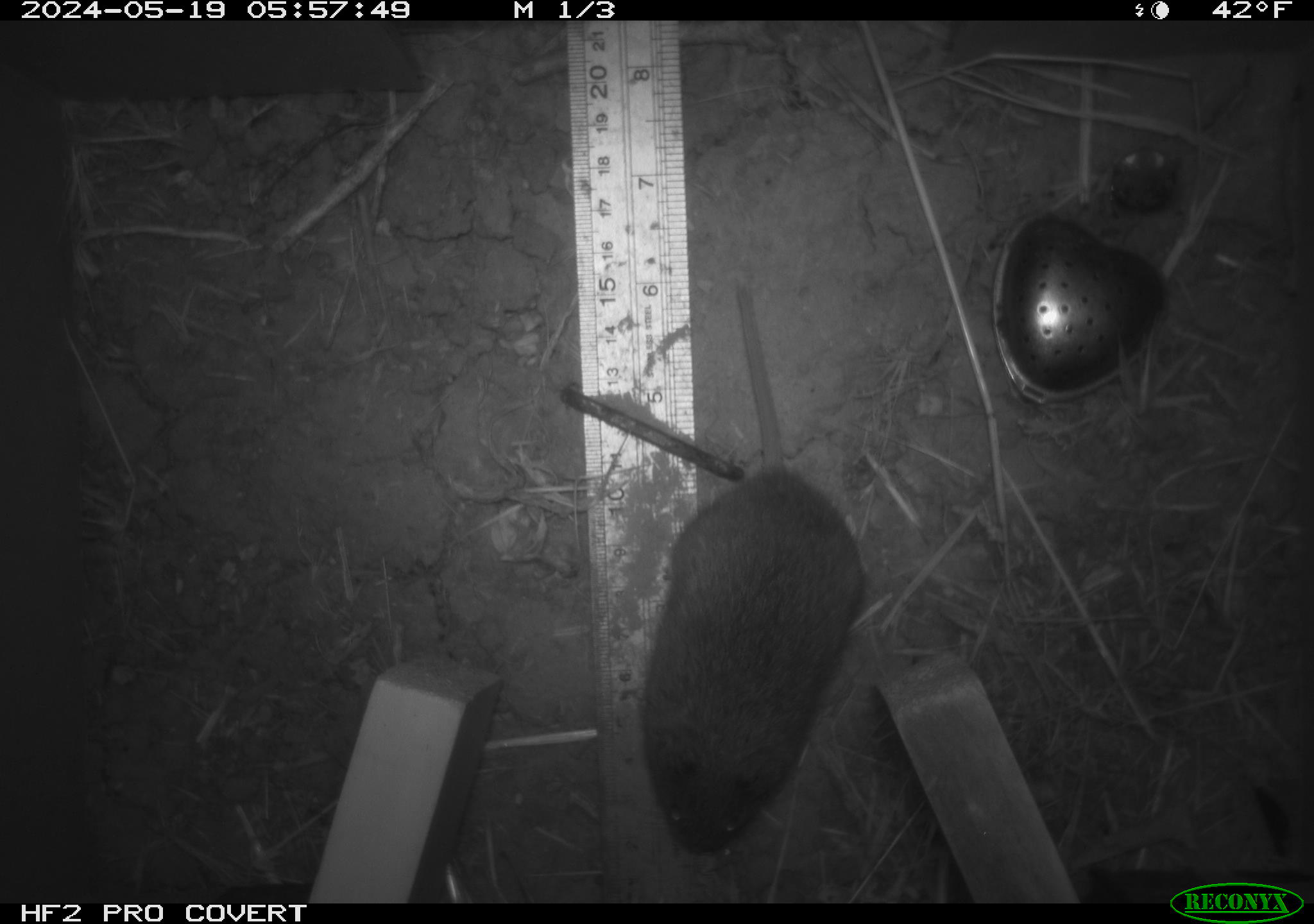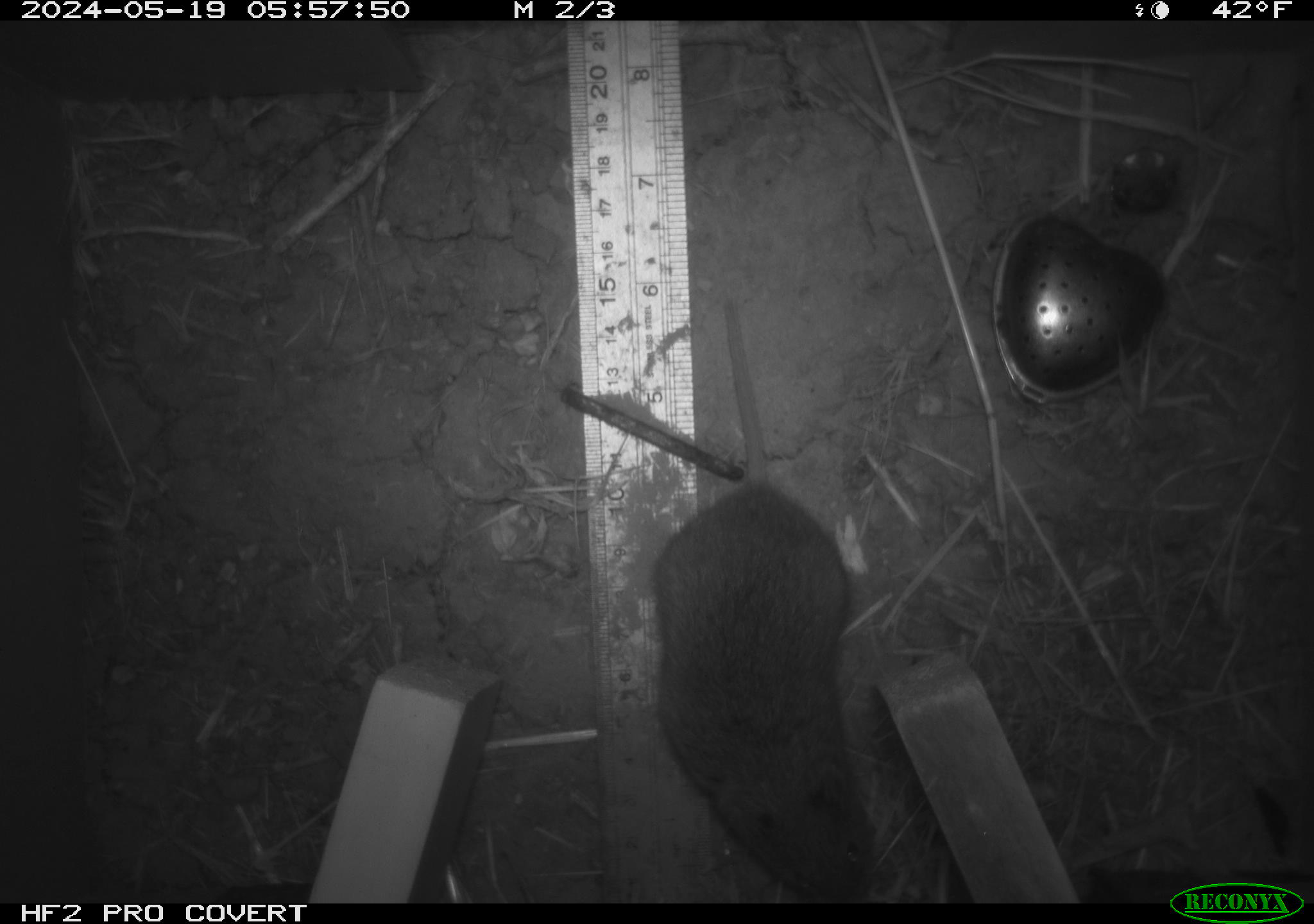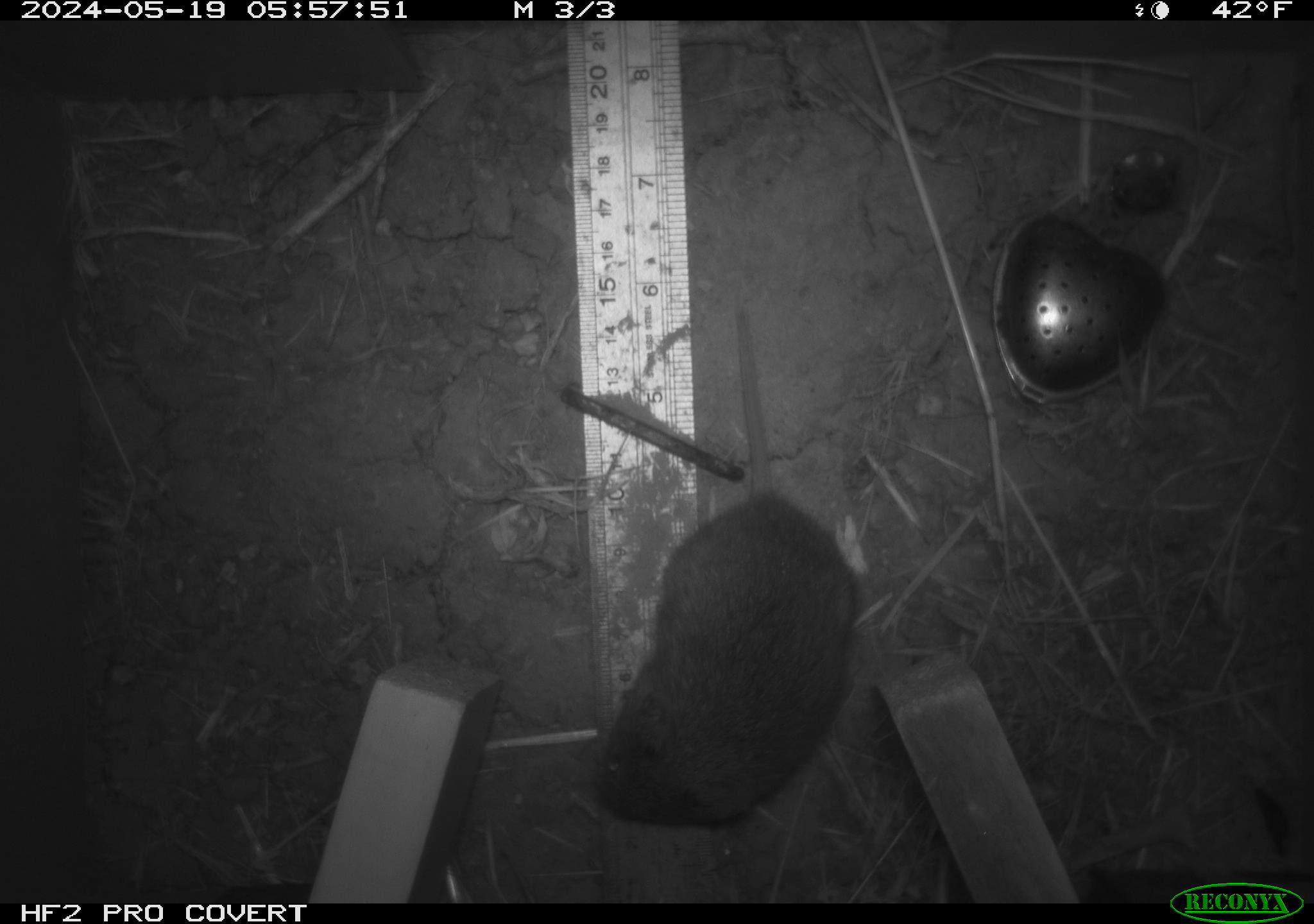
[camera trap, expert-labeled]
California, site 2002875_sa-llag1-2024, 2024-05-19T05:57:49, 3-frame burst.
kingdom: Animalia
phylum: Chordata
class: Mammalia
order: Rodentia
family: Cricetidae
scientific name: Arvicolinae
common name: voles, lemmings, and muskrats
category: arvicolinae subfamily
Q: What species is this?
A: Arvicolinae subfamily (voles, lemmings, and muskrats) (Arvicolinae).